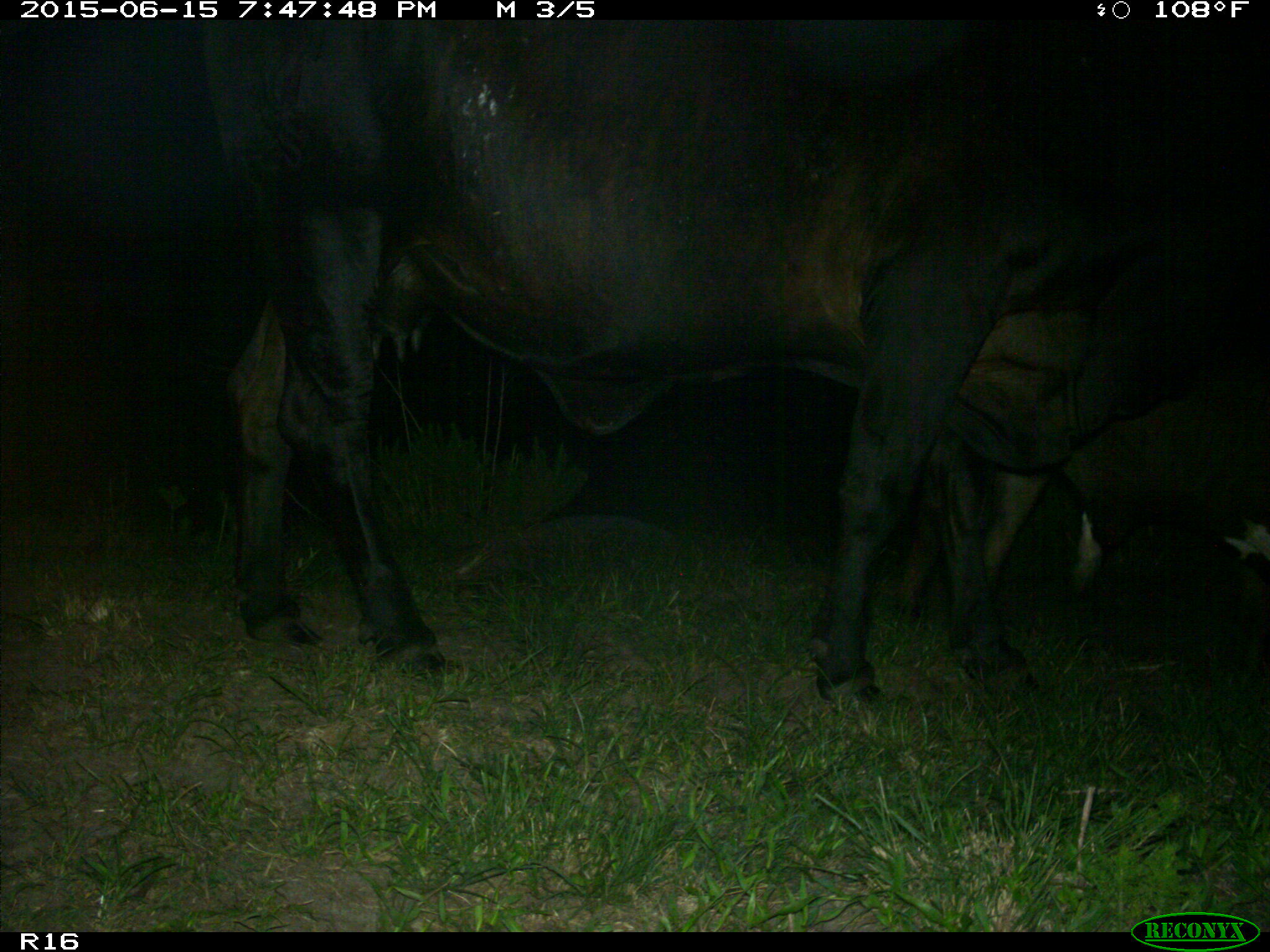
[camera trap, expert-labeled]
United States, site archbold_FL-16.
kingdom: Animalia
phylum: Chordata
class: Mammalia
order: Artiodactyla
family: Bovidae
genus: Bos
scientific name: Bos taurus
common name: domestic cow